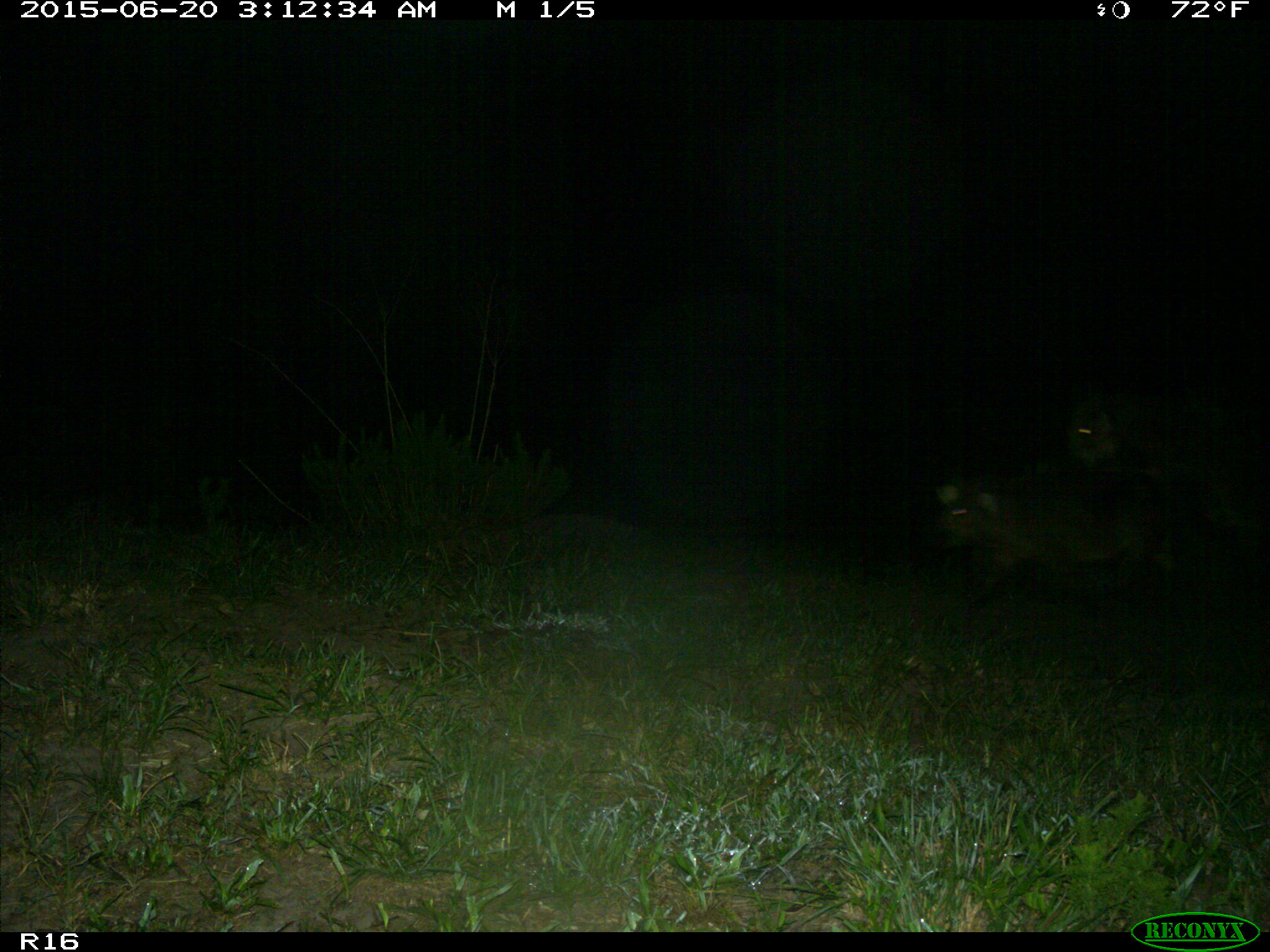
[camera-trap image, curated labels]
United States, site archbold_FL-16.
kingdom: Animalia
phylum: Chordata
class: Mammalia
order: Artiodactyla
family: Suidae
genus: Sus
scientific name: Sus scrofa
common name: wild boar